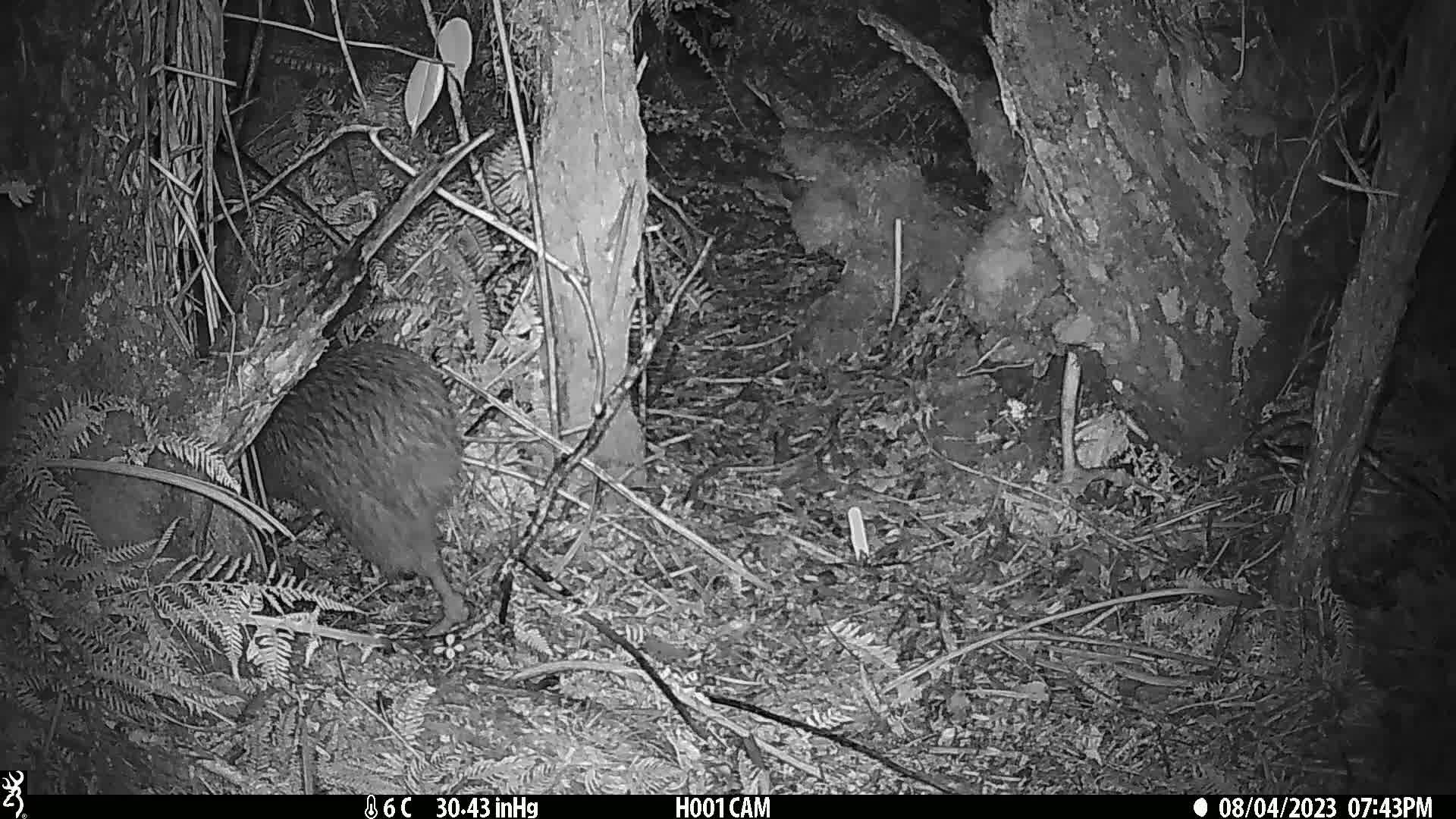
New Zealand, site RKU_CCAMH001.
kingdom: Animalia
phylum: Chordata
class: Aves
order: Apterygiformes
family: Apterygidae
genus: Apteryx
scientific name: Apteryx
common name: kiwi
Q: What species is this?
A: Kiwi (Apteryx).